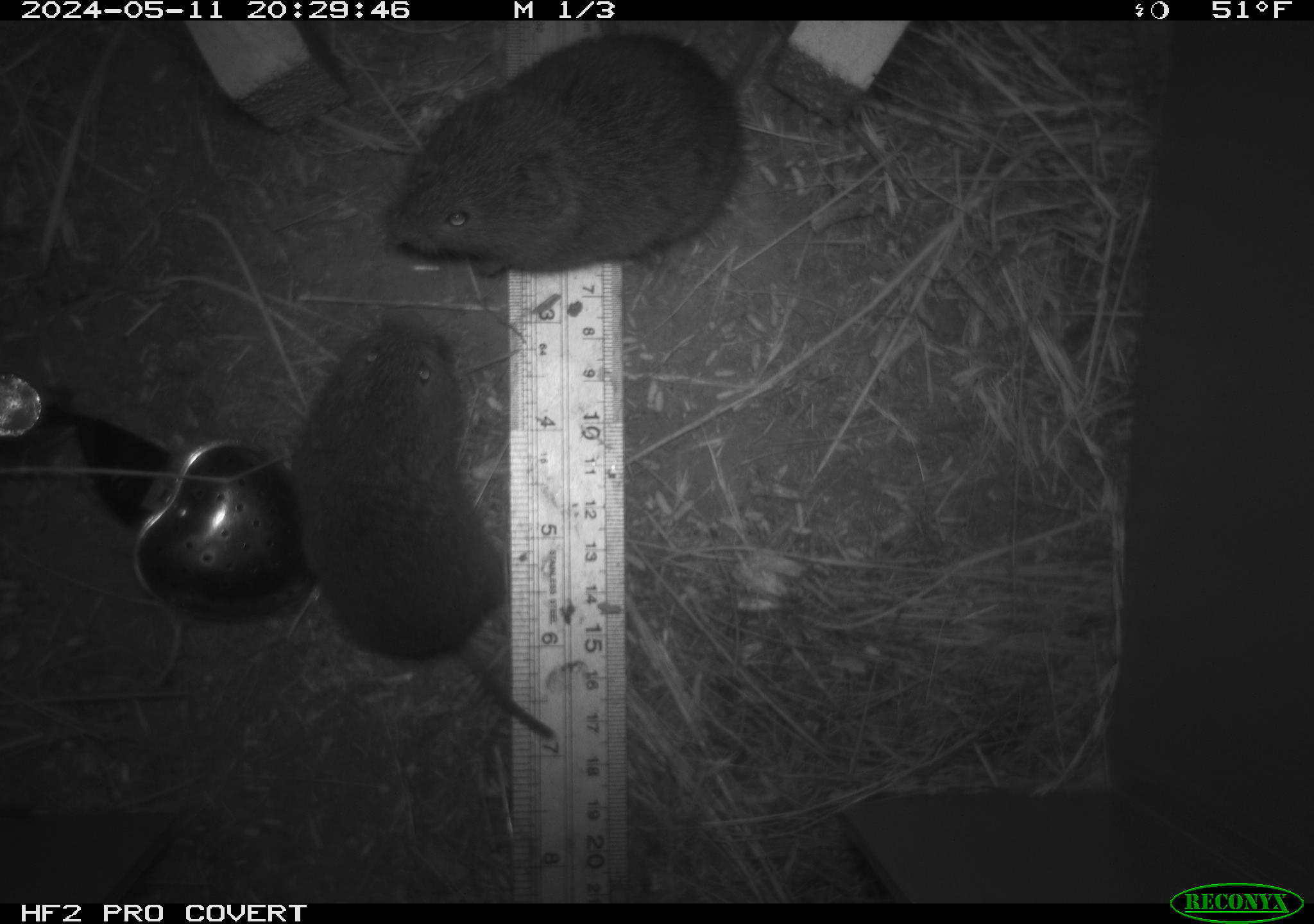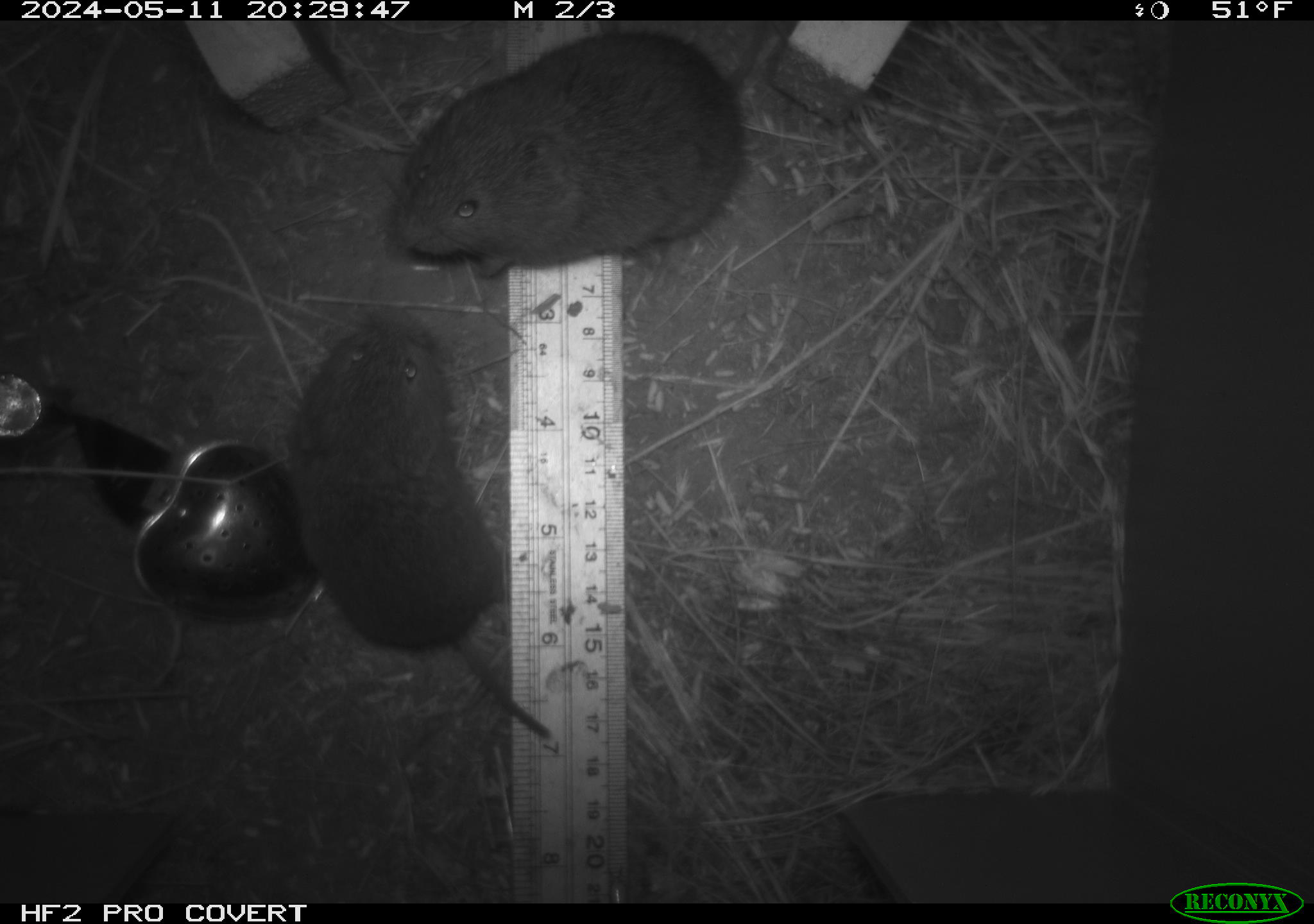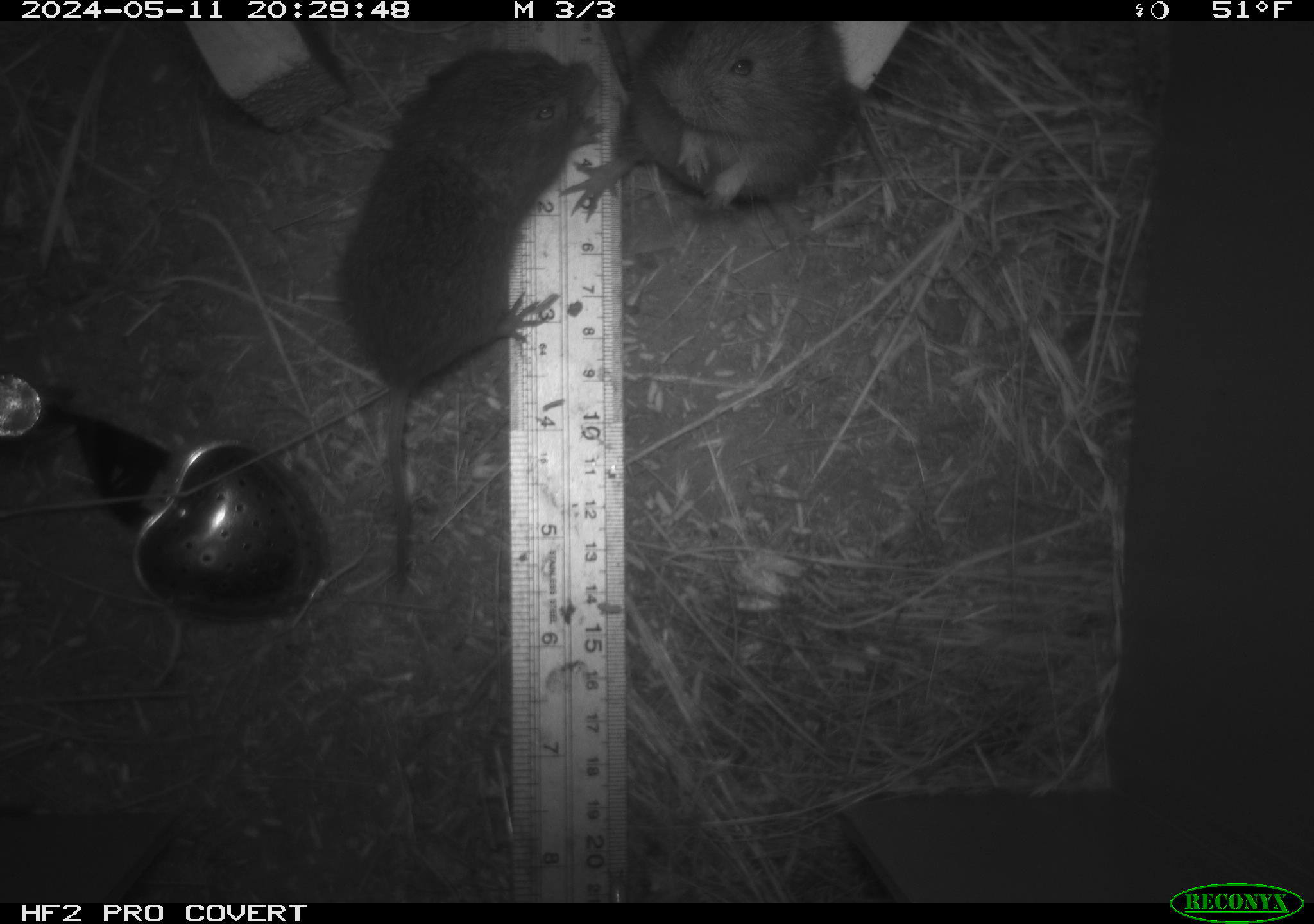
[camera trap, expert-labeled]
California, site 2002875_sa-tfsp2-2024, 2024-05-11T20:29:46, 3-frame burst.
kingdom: Animalia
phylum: Chordata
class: Mammalia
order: Rodentia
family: Cricetidae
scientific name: Arvicolinae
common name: voles, lemmings, and muskrats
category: arvicolinae subfamily